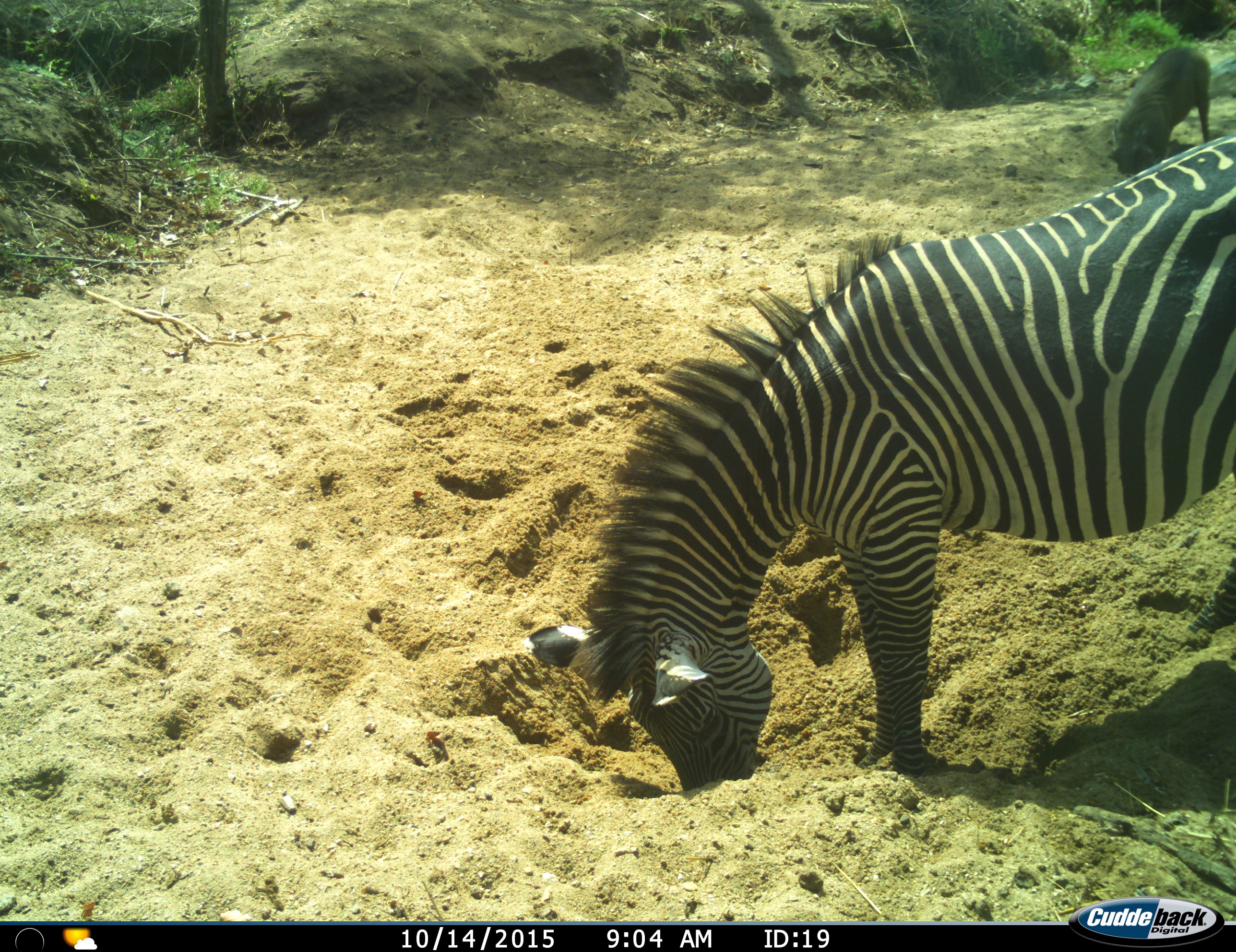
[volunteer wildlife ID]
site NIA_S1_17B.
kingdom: Animalia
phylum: Chordata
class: Mammalia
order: Artiodactyla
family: Suidae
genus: Phacochoerus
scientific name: Phacochoerus africanus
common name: warthog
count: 1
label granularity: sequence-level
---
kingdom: Animalia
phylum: Chordata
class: Mammalia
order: Perissodactyla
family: Equidae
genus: Equus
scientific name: Equus quagga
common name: plains zebra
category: zebraplains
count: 1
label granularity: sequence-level